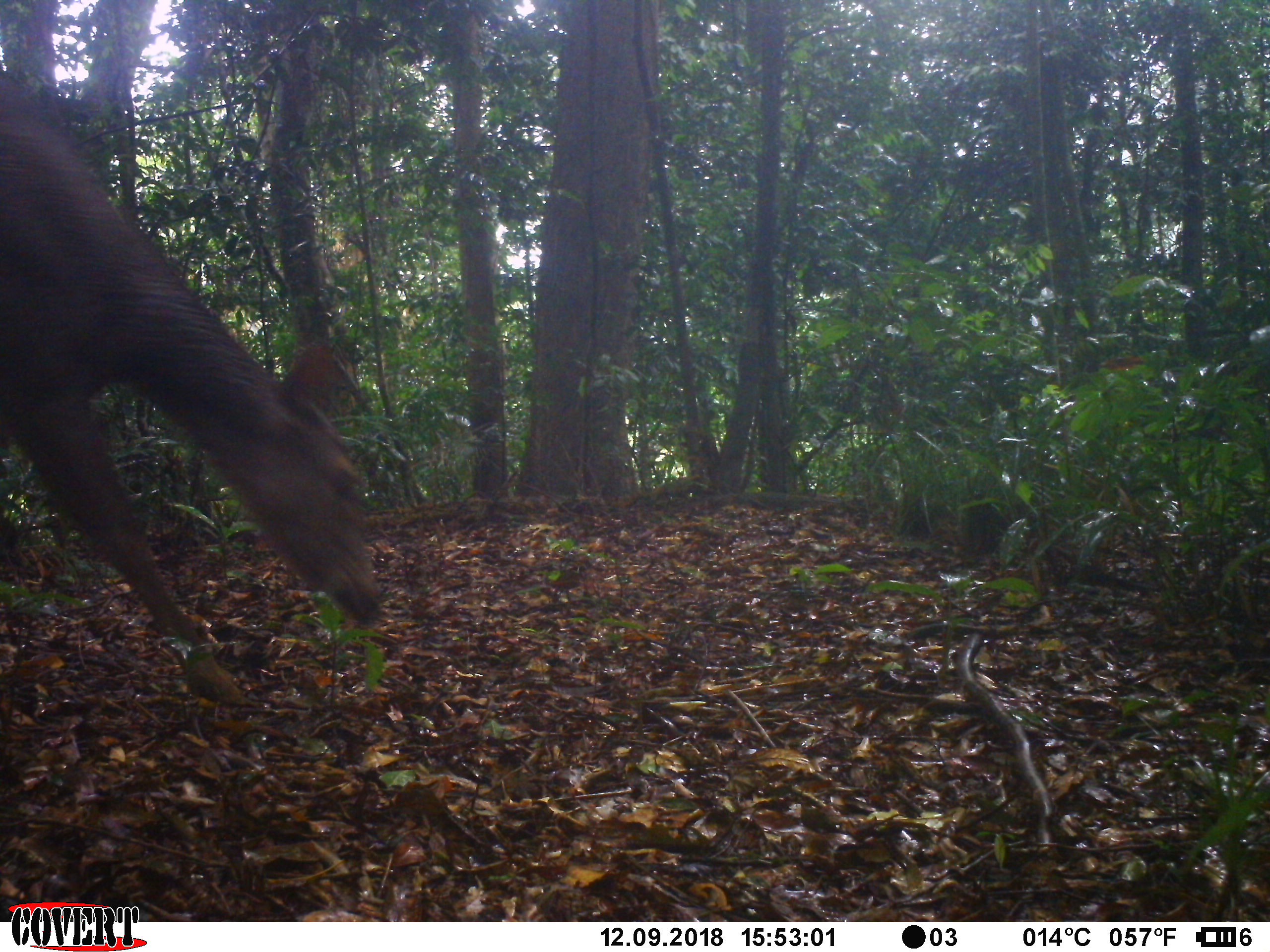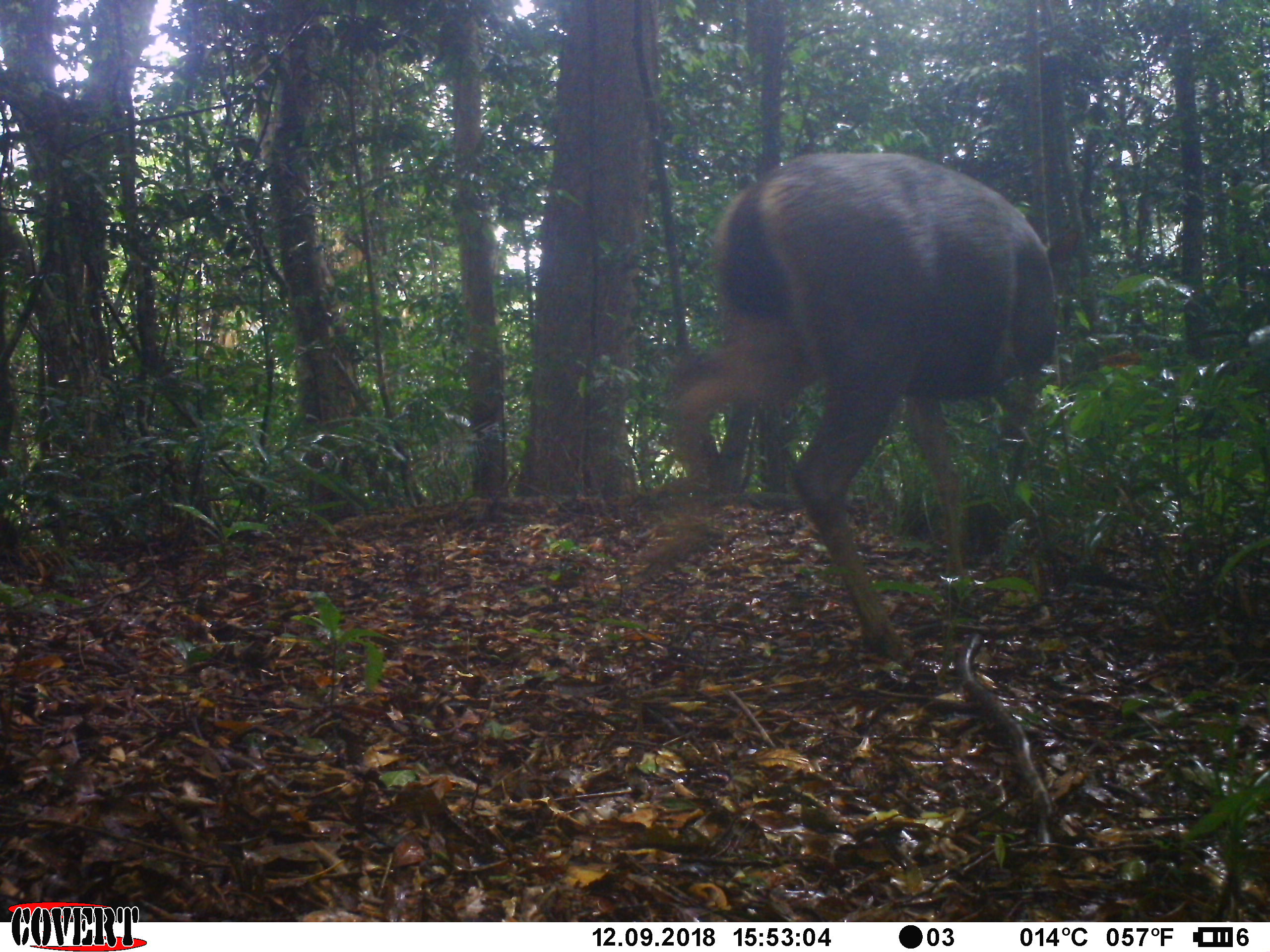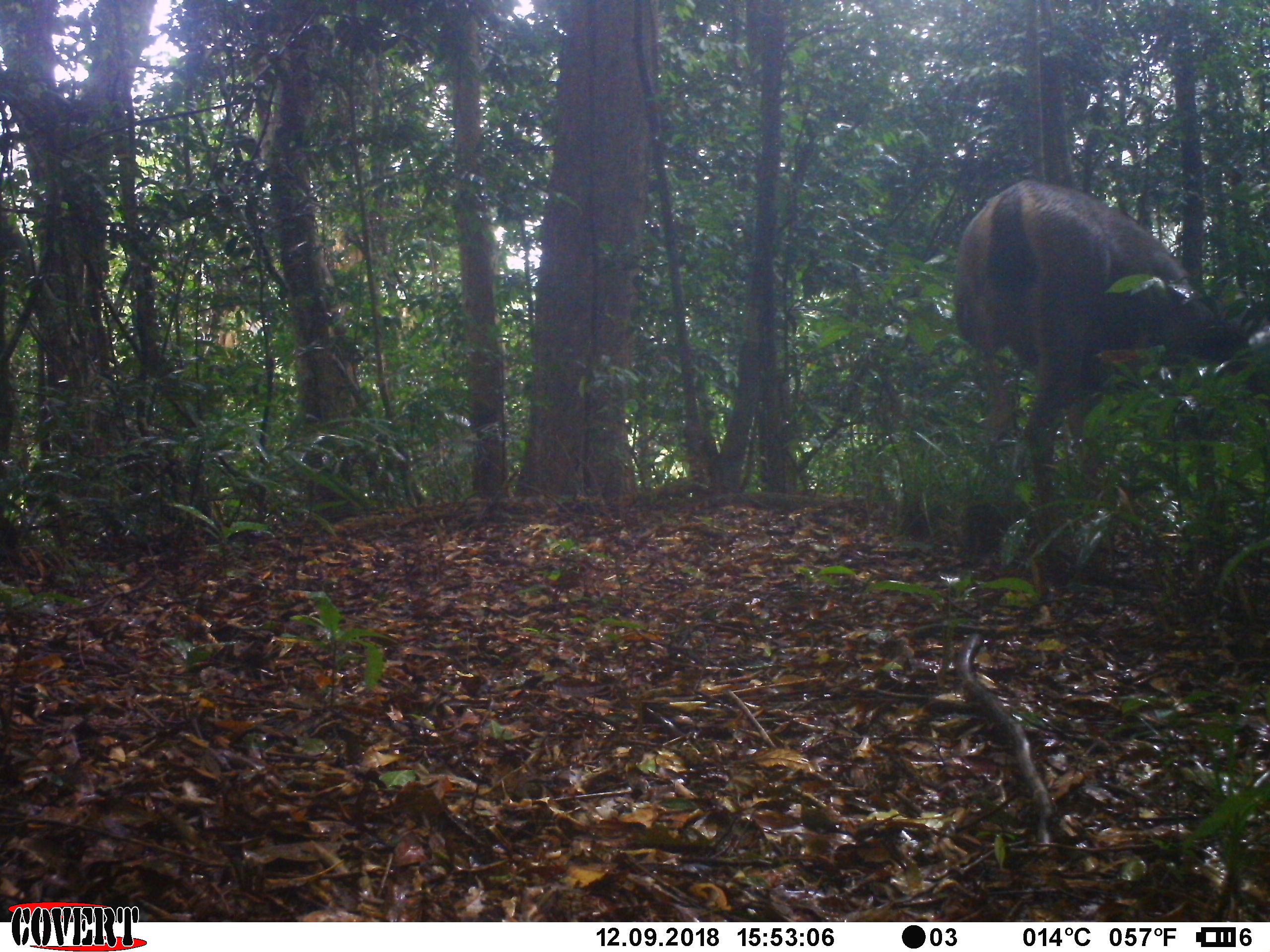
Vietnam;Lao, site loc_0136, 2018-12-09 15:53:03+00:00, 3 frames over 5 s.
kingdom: Animalia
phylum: Chordata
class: Mammalia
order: Artiodactyla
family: Cervidae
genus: Rusa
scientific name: Rusa unicolor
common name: sambar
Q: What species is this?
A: Sambar (Rusa unicolor).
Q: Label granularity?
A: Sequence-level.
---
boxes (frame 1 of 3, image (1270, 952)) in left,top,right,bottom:
sambar: 0,70,384,706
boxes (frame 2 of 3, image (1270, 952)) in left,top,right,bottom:
sambar: 639,149,1057,662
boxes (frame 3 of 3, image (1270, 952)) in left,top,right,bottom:
sambar: 953,179,1250,591